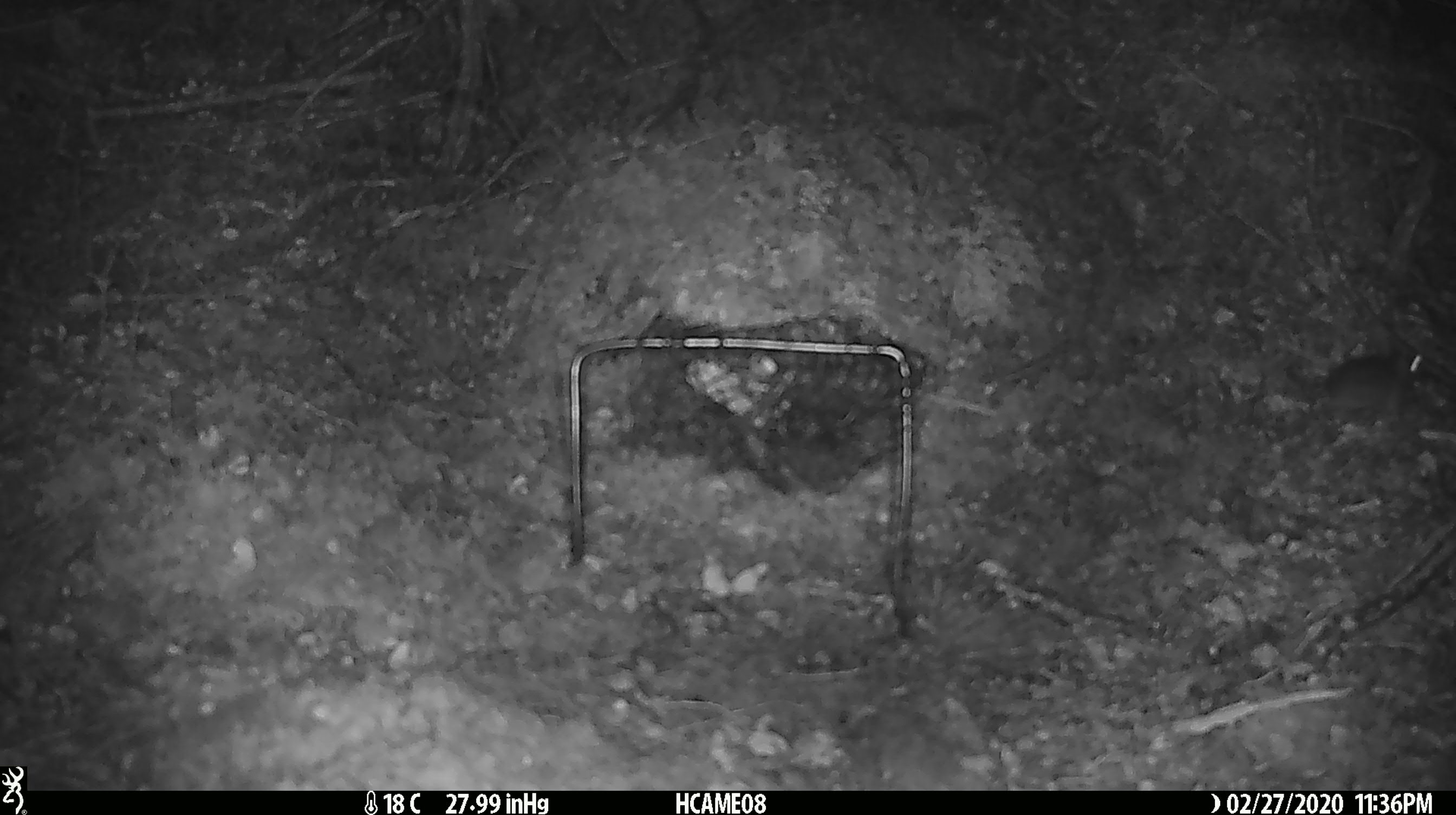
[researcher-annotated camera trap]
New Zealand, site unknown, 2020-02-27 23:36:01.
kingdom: Animalia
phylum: Chordata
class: Mammalia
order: Rodentia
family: Muridae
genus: Mus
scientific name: Mus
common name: mouse